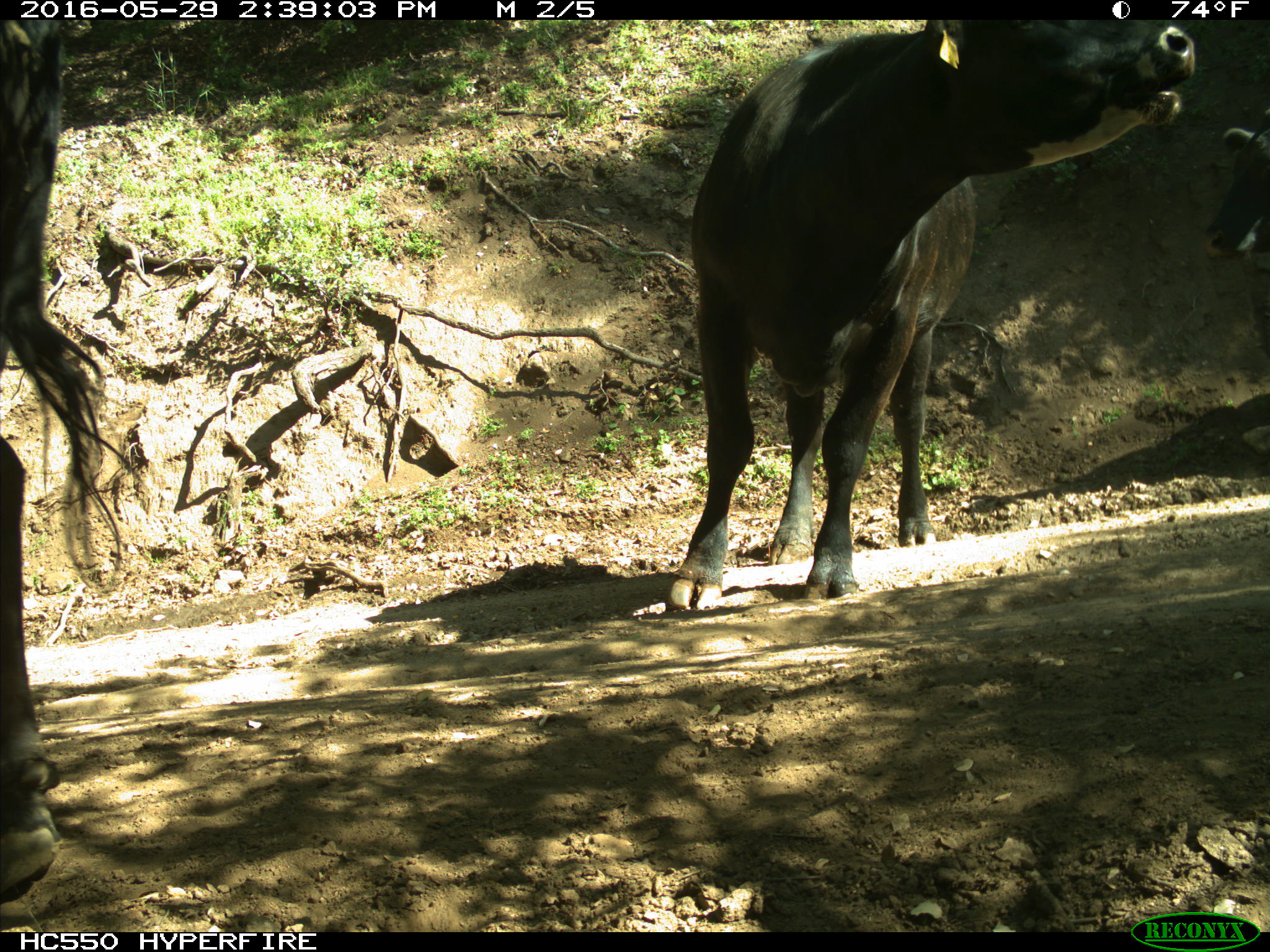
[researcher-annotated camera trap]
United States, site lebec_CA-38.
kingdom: Animalia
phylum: Chordata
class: Mammalia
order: Artiodactyla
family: Bovidae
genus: Bos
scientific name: Bos taurus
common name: domestic cow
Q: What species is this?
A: Bos taurus (domestic cow).